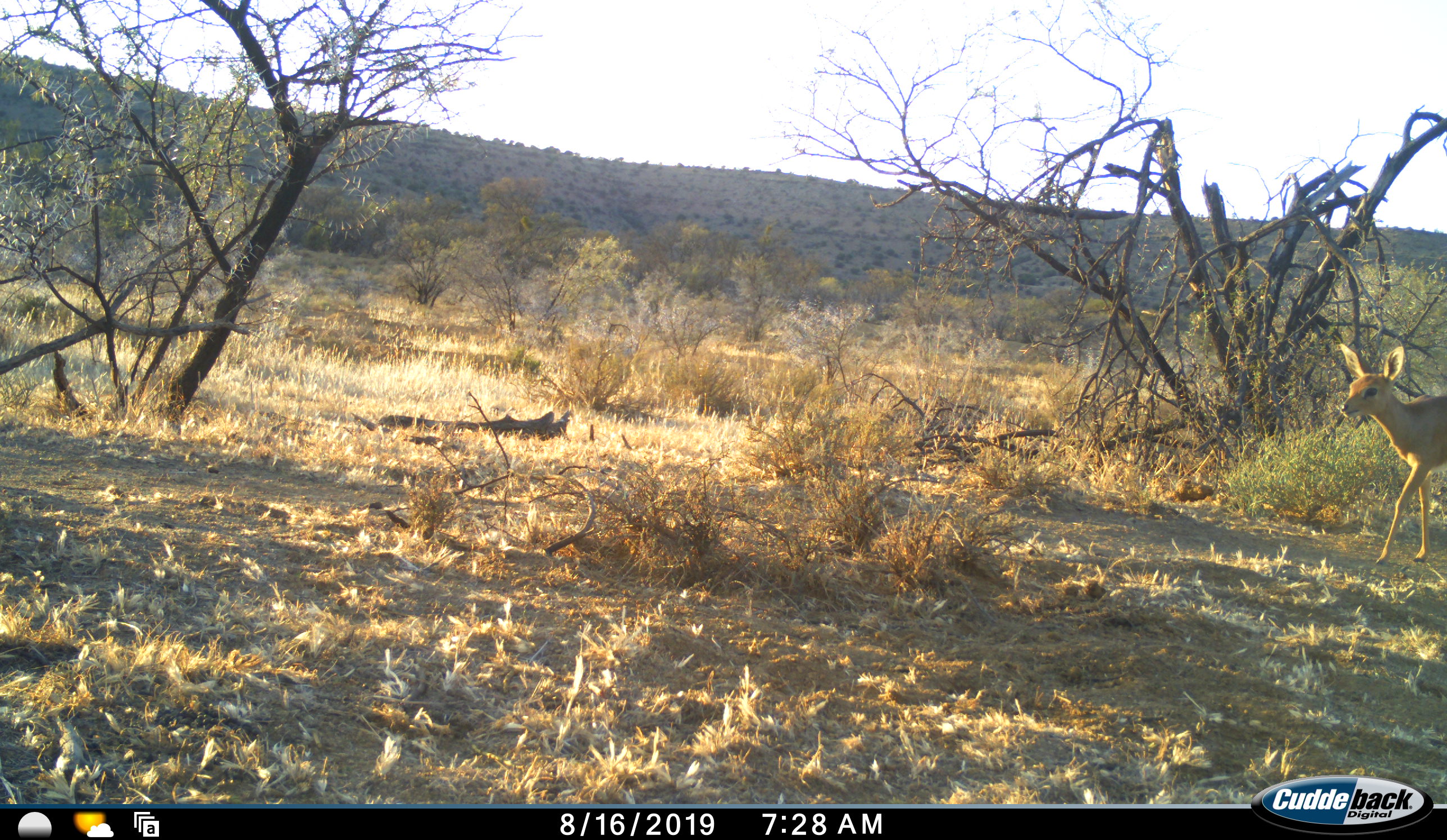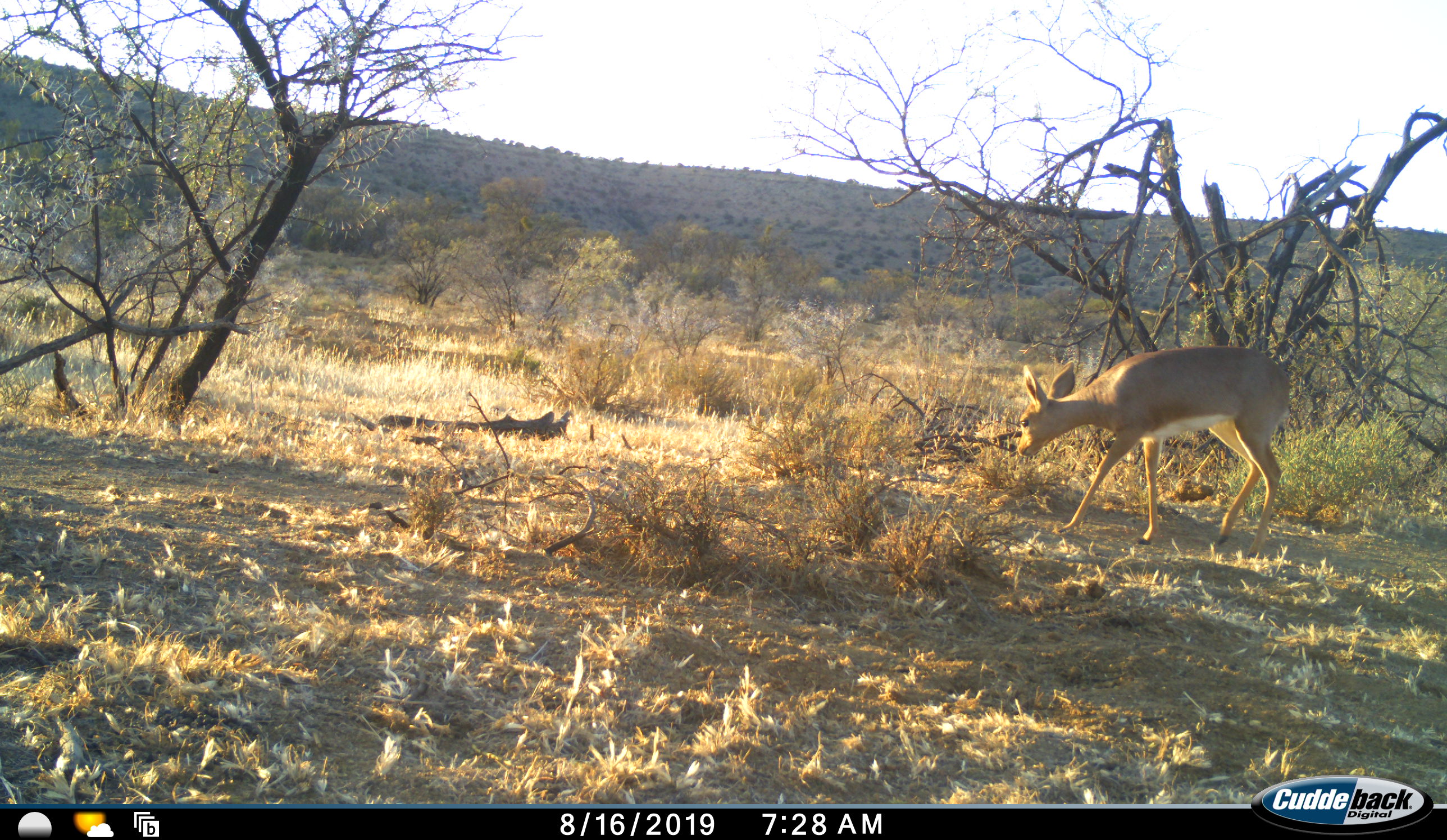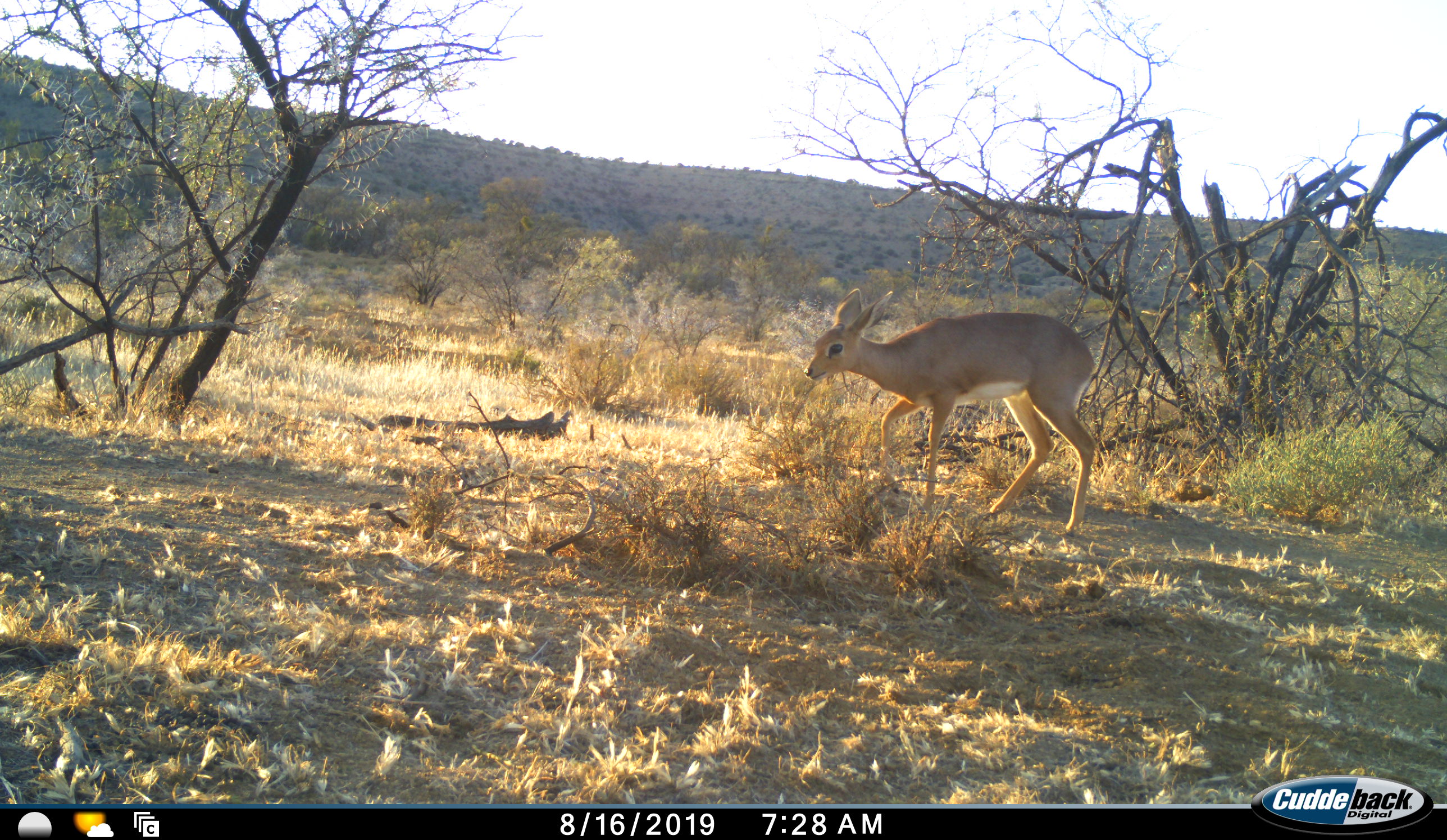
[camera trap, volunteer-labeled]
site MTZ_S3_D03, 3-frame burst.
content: unidentified animal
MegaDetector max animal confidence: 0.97